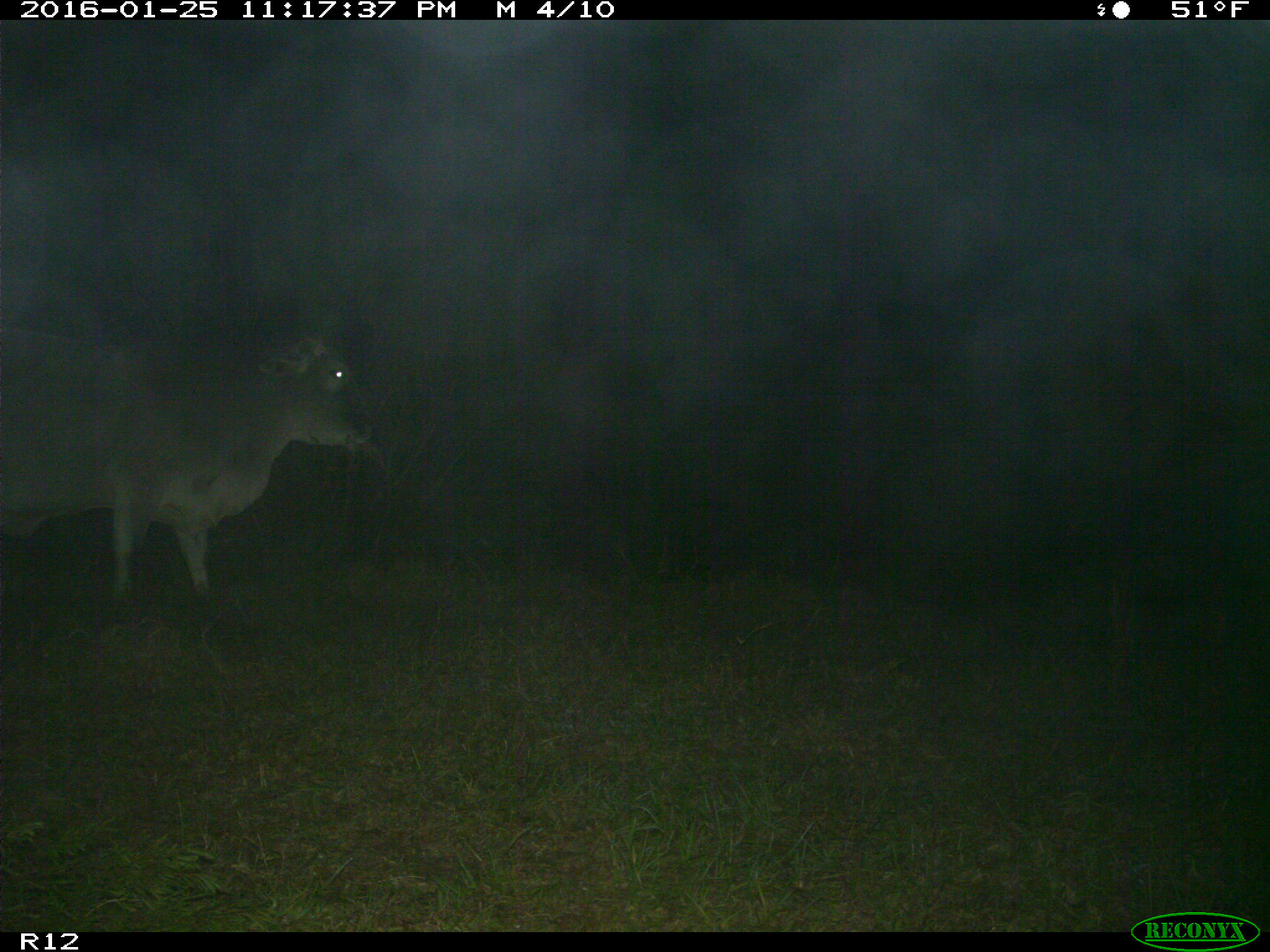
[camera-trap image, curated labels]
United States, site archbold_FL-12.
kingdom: Animalia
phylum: Chordata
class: Mammalia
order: Artiodactyla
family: Bovidae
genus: Bos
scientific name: Bos taurus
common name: domestic cow